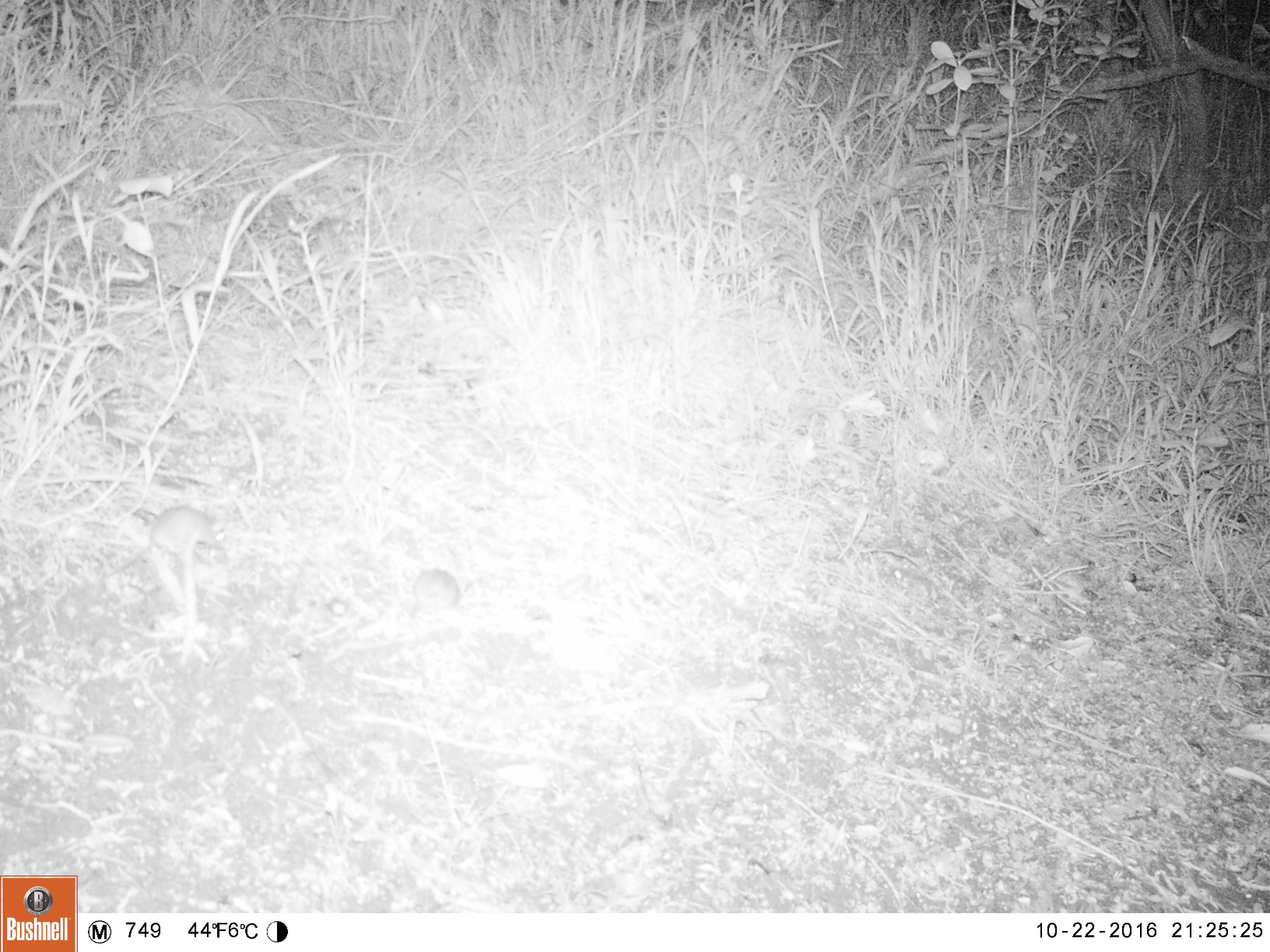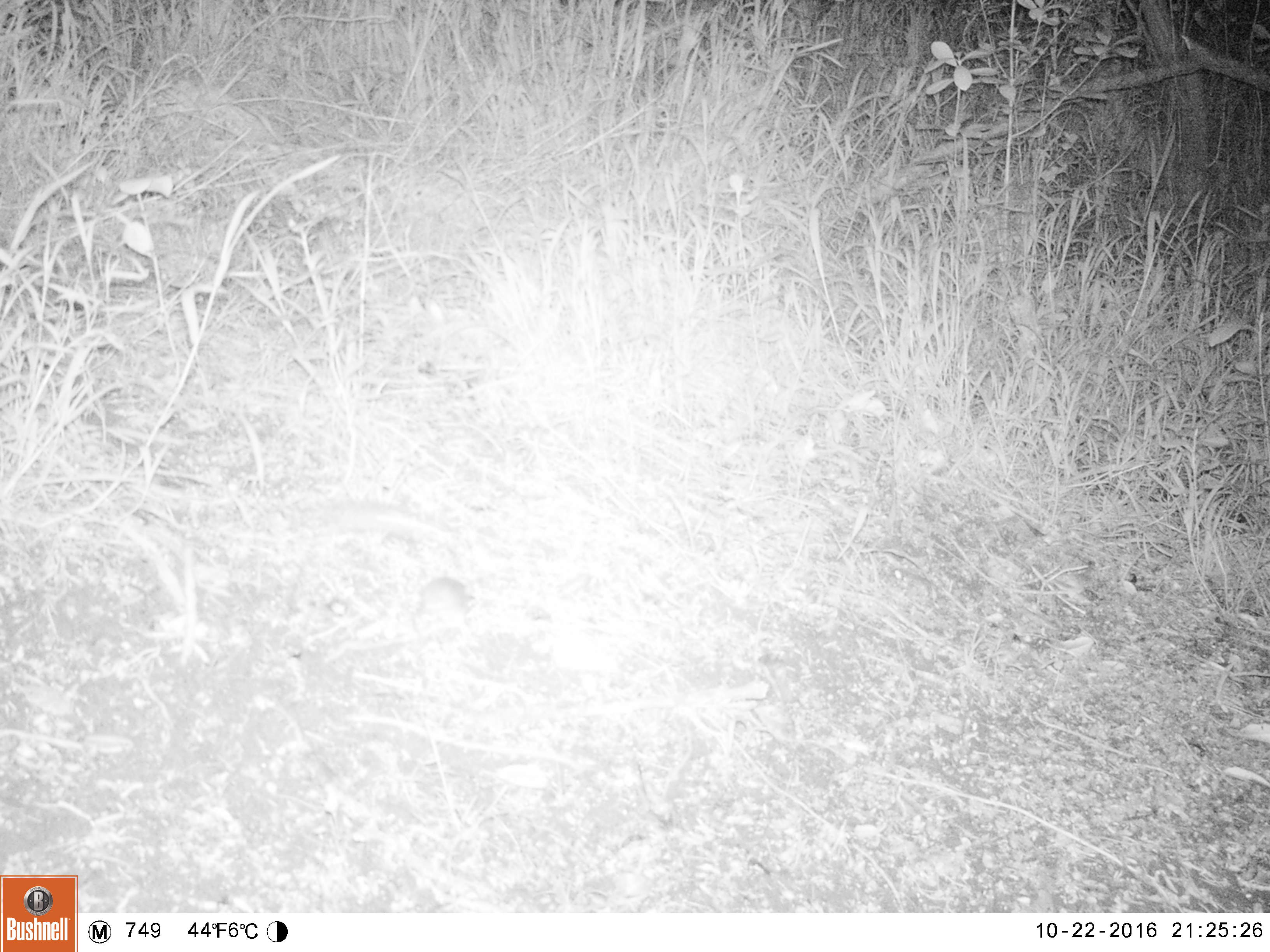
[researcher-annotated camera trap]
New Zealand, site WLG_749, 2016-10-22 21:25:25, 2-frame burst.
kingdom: Animalia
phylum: Chordata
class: Mammalia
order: Rodentia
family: Muridae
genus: Mus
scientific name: Mus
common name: mouse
Mouse (Mus).